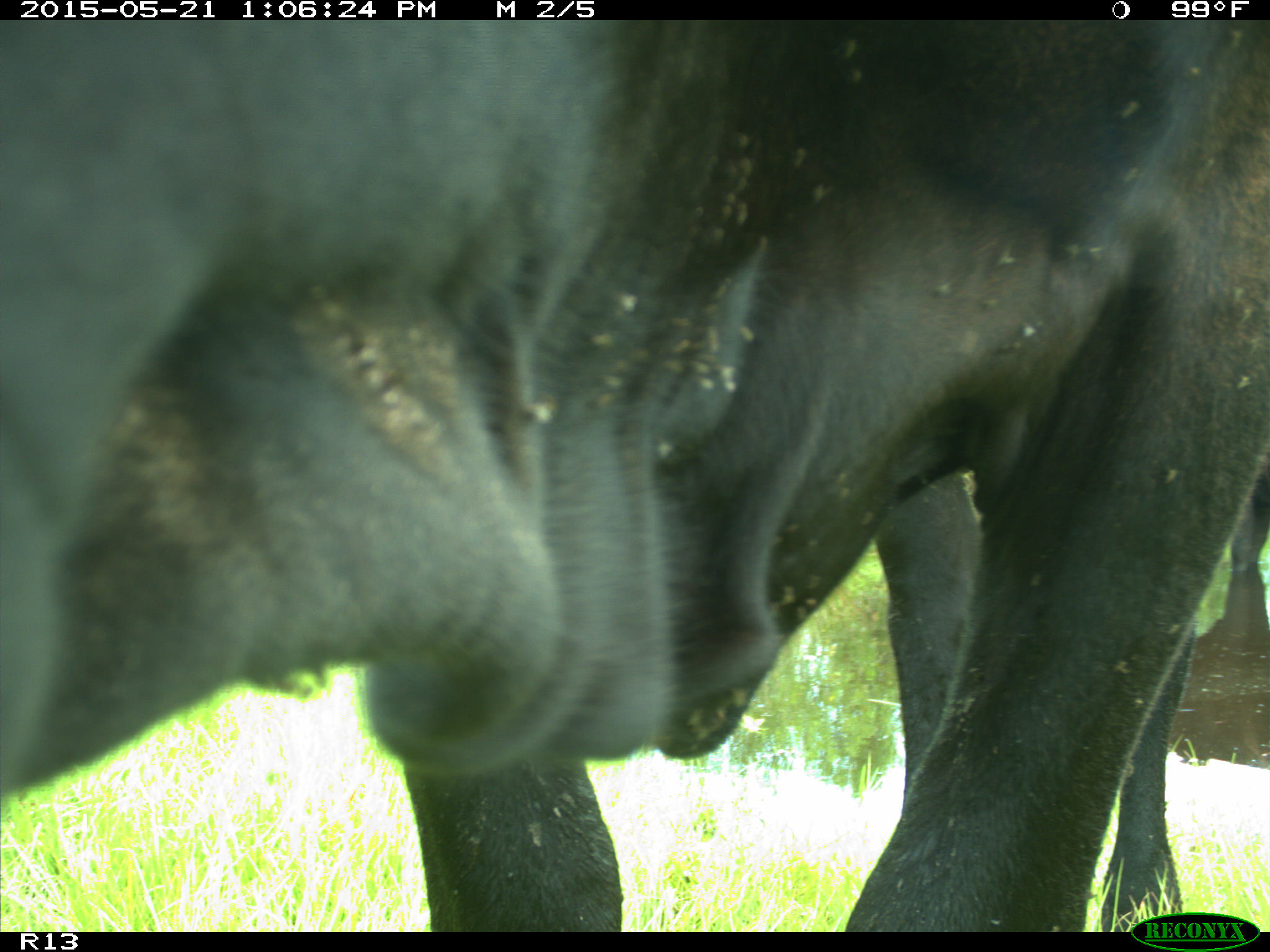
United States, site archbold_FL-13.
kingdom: Animalia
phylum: Chordata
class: Mammalia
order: Artiodactyla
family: Bovidae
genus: Bos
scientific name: Bos taurus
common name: domestic cow